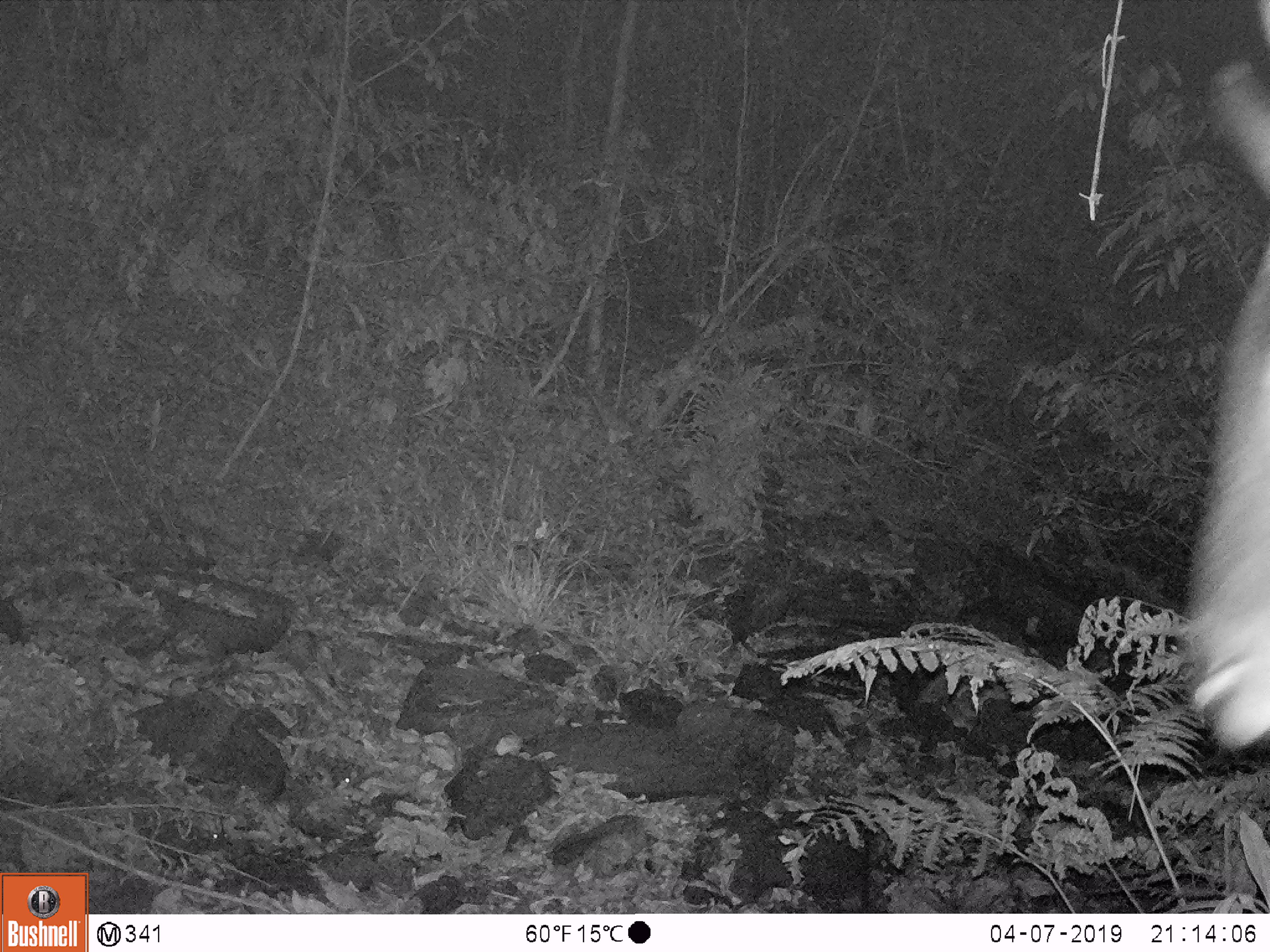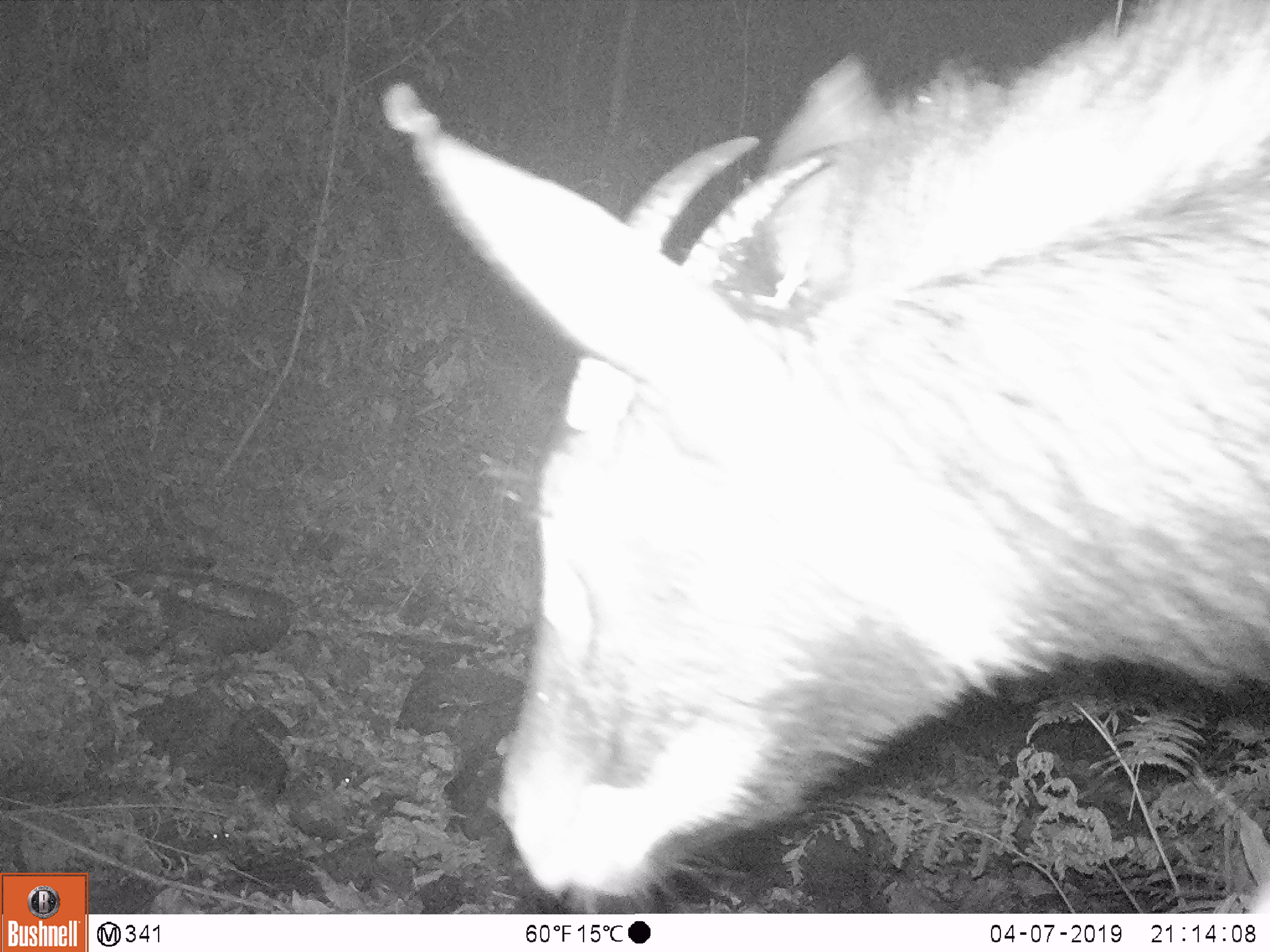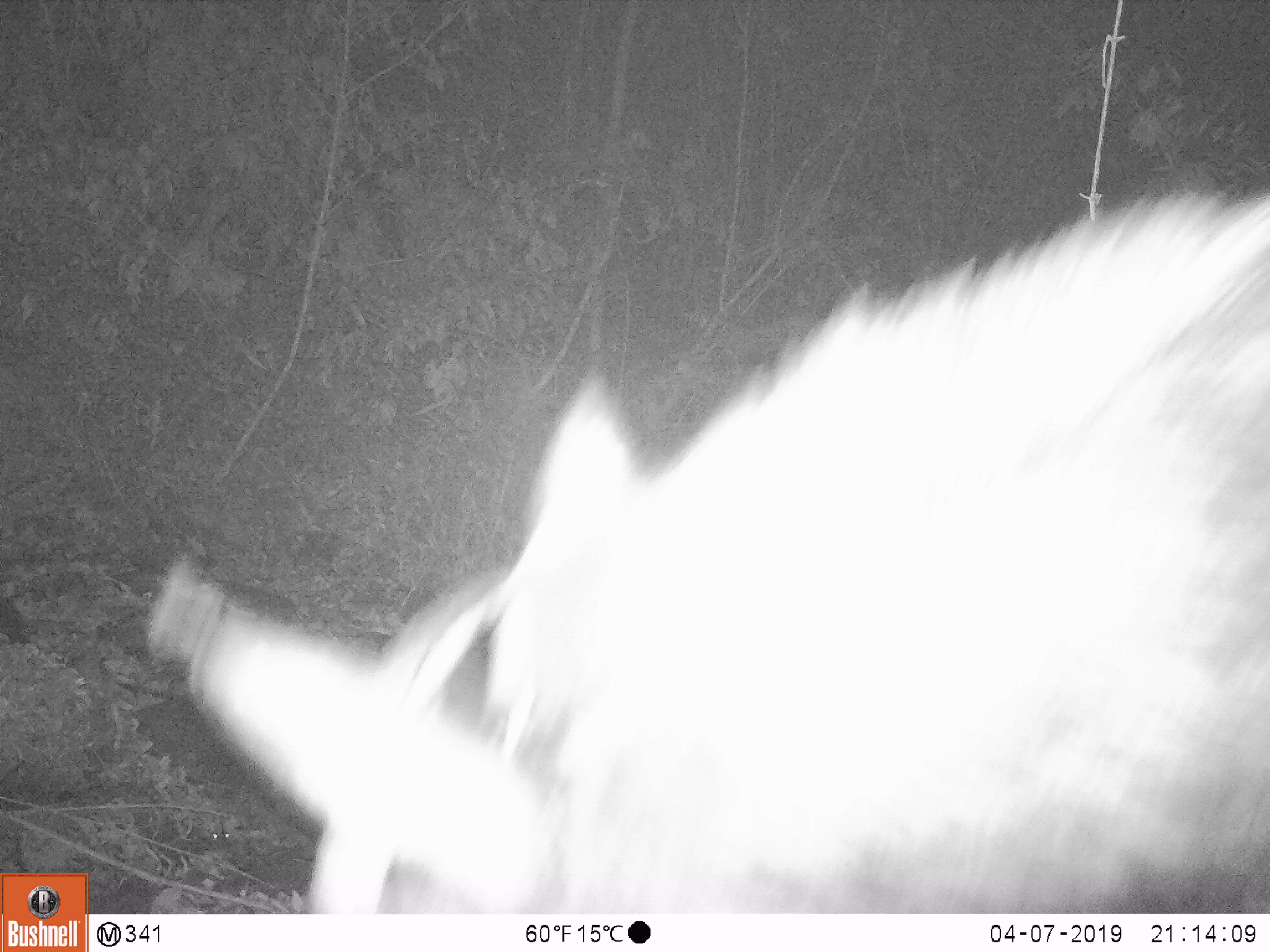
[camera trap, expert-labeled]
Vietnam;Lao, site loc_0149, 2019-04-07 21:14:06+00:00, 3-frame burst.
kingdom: Animalia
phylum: Chordata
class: Mammalia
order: Artiodactyla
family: Bovidae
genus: Capricornis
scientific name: Capricornis sumatraensis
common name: chinese serow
Chinese serow (Capricornis sumatraensis). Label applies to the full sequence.